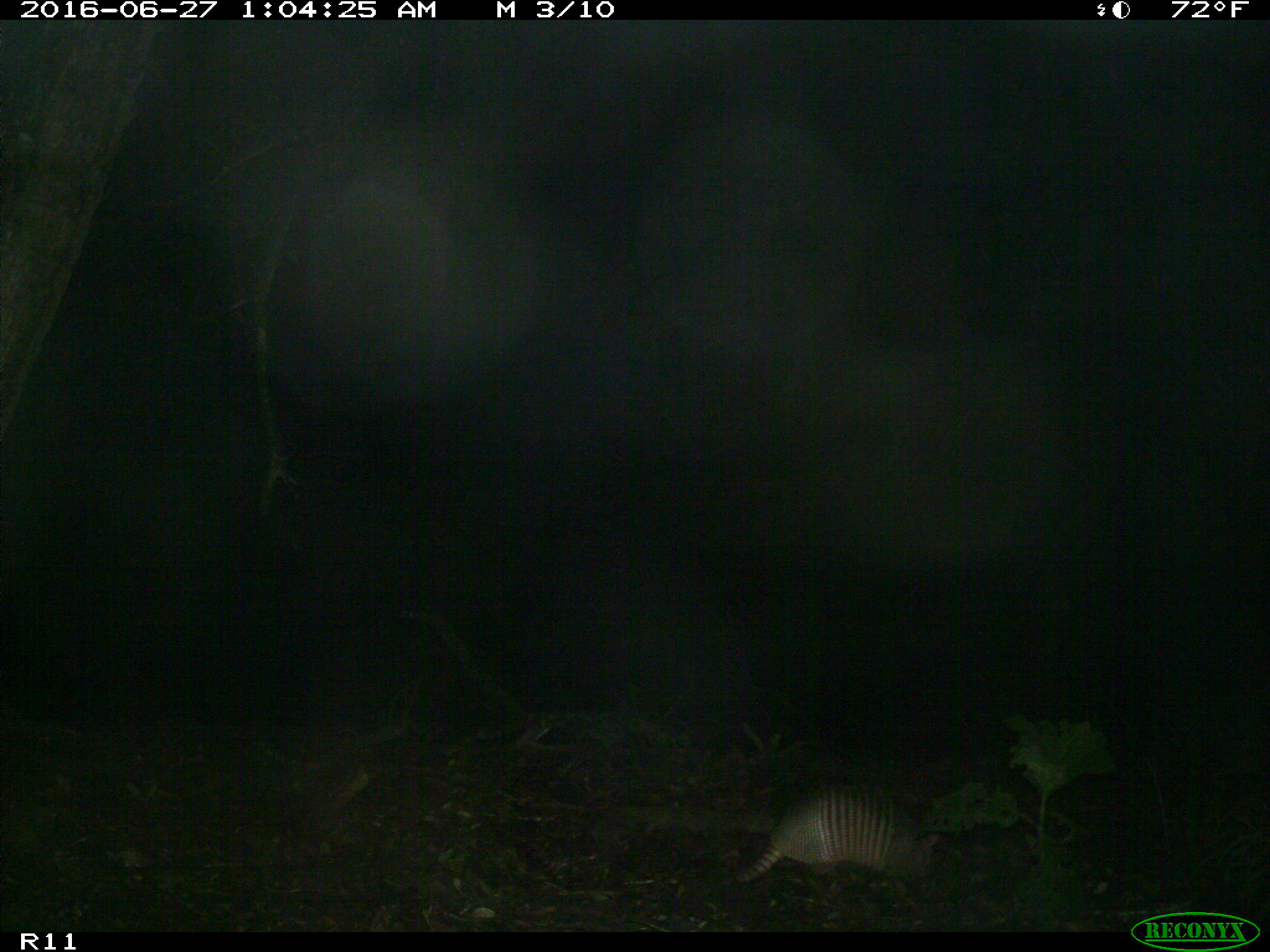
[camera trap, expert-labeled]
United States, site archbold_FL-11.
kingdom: Animalia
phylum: Chordata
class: Mammalia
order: Cingulata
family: Dasypodidae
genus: Dasypus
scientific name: Dasypus novemcinctus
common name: nine-banded armadillo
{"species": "Dasypus novemcinctus (nine-banded armadillo)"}